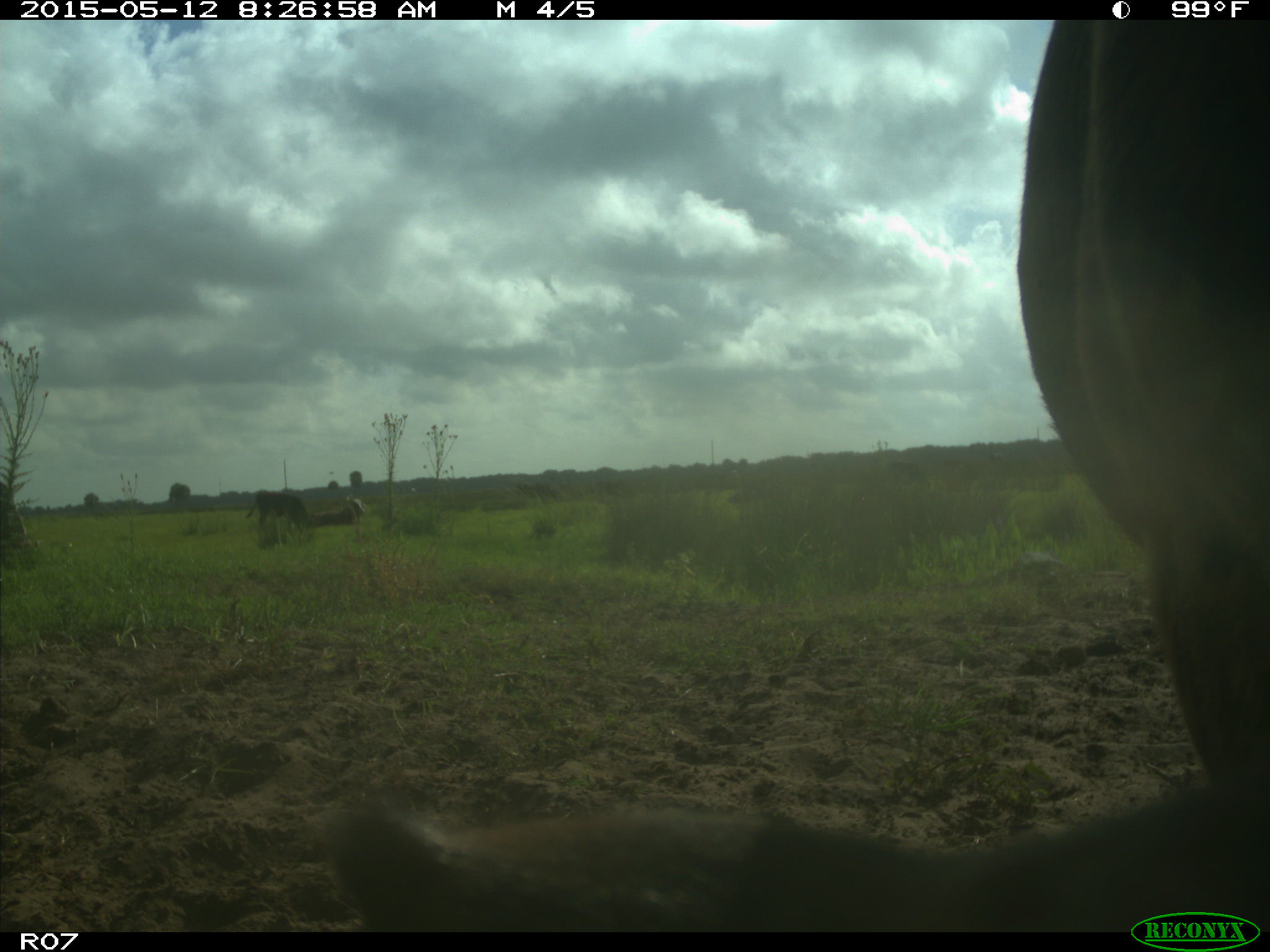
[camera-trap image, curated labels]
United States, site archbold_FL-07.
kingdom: Animalia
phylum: Chordata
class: Mammalia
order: Artiodactyla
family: Bovidae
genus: Bos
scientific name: Bos taurus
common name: domestic cow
Bos taurus (domestic cow).